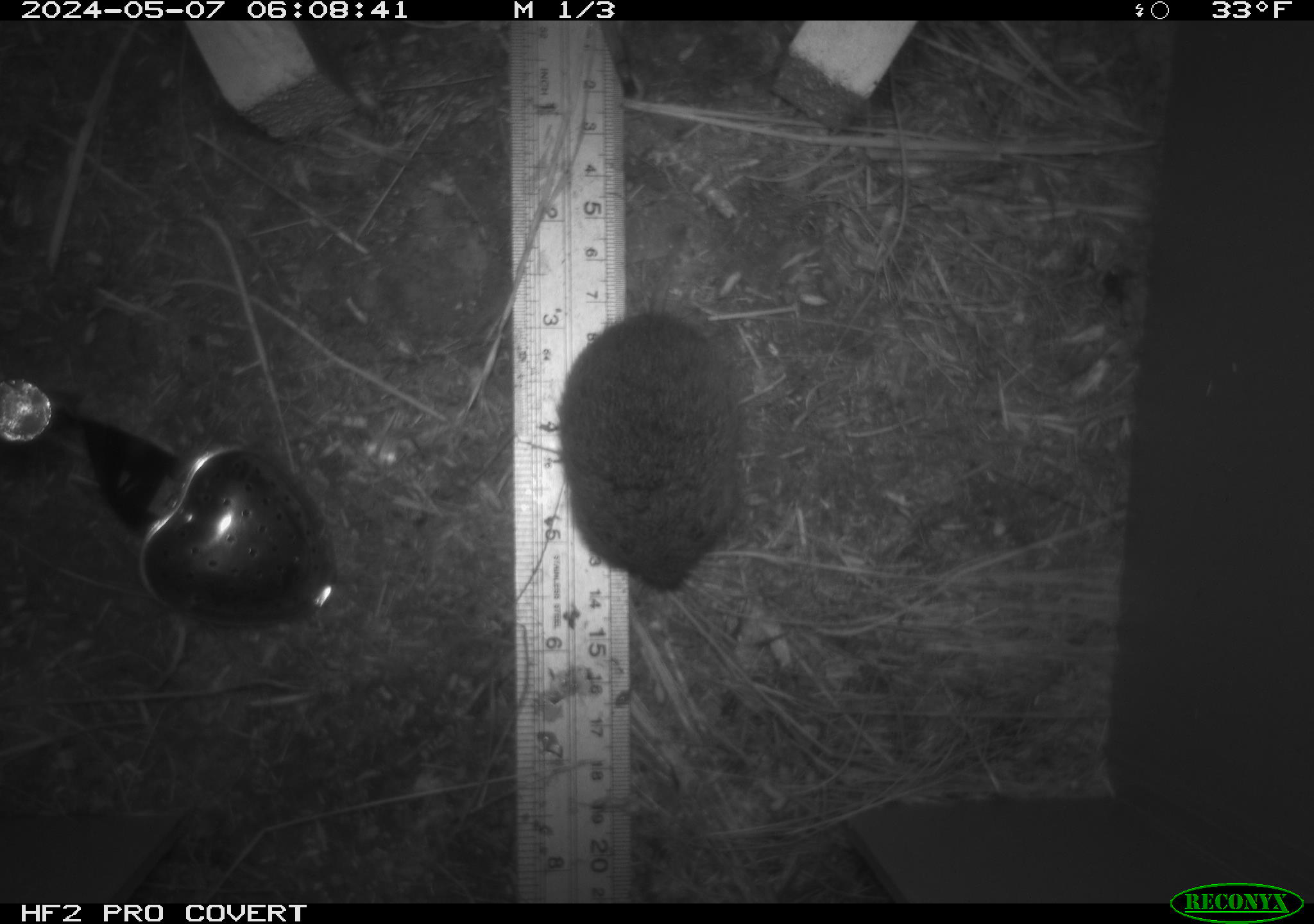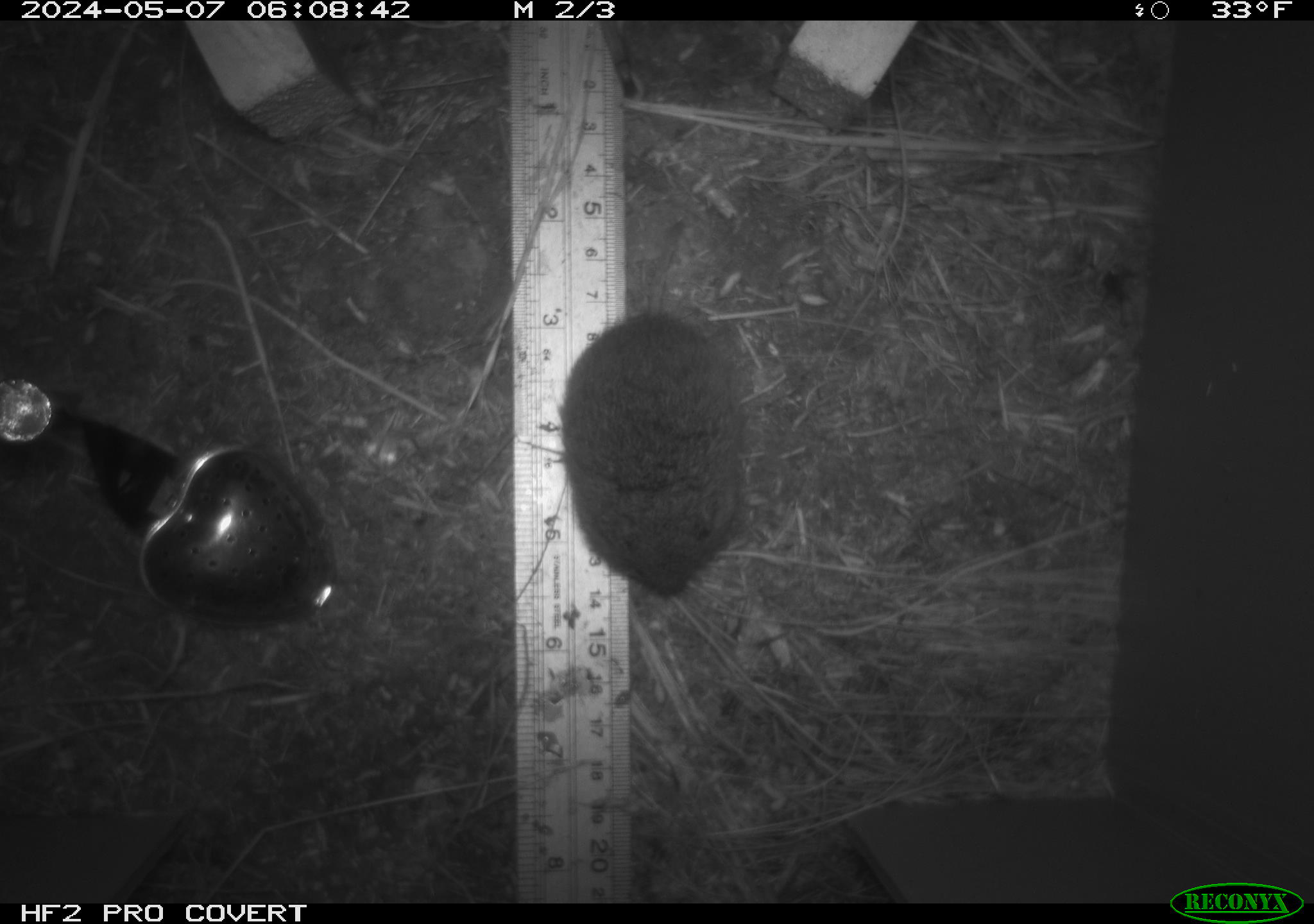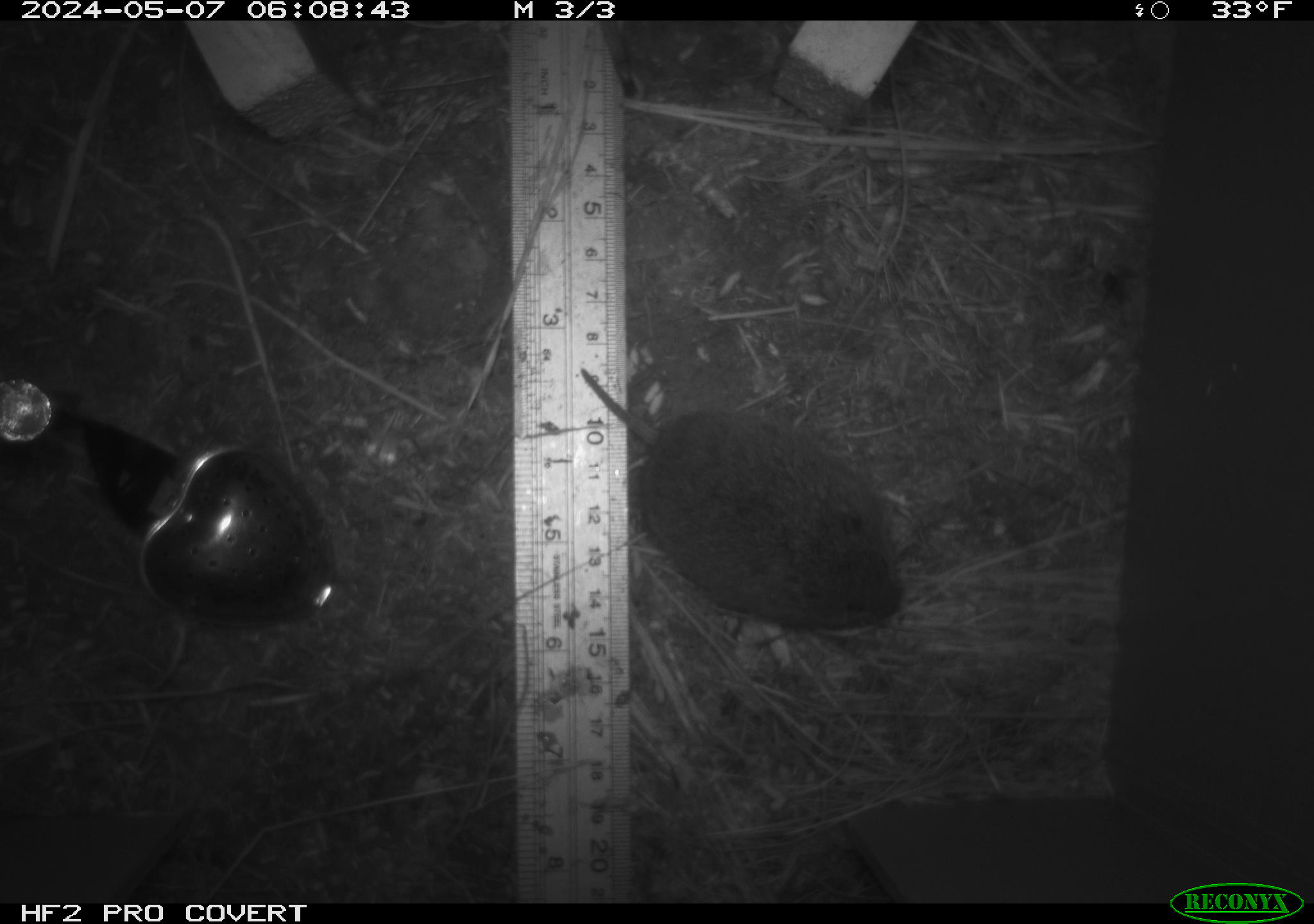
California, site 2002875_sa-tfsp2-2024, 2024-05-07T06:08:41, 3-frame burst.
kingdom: Animalia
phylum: Chordata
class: Mammalia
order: Rodentia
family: Cricetidae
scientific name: Arvicolinae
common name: voles, lemmings, and muskrats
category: arvicolinae subfamily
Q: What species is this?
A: Arvicolinae subfamily (voles, lemmings, and muskrats) (Arvicolinae).